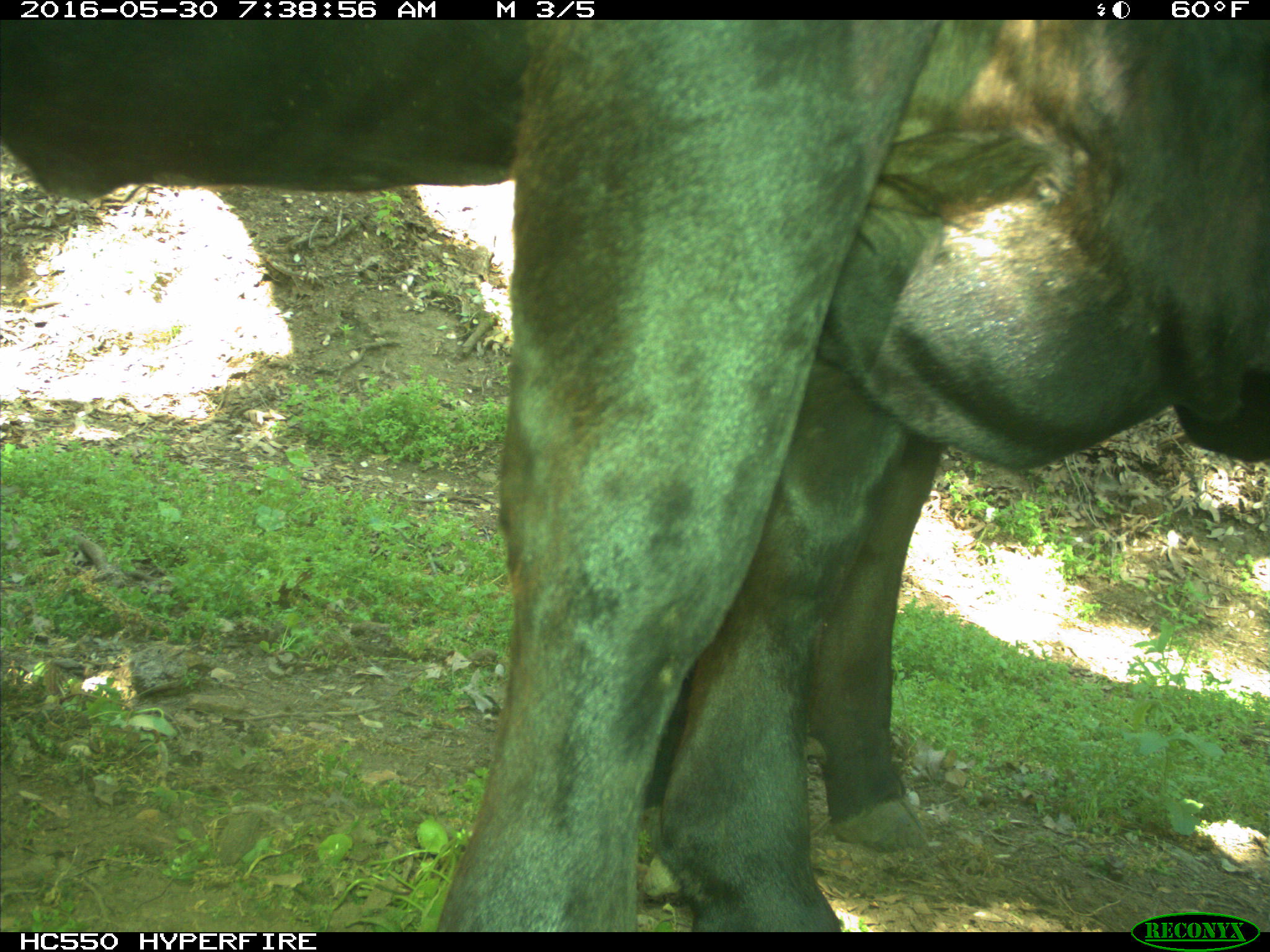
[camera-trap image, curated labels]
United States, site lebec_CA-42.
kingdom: Animalia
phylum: Chordata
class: Mammalia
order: Artiodactyla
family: Bovidae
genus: Bos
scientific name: Bos taurus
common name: domestic cow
Bos taurus (domestic cow).